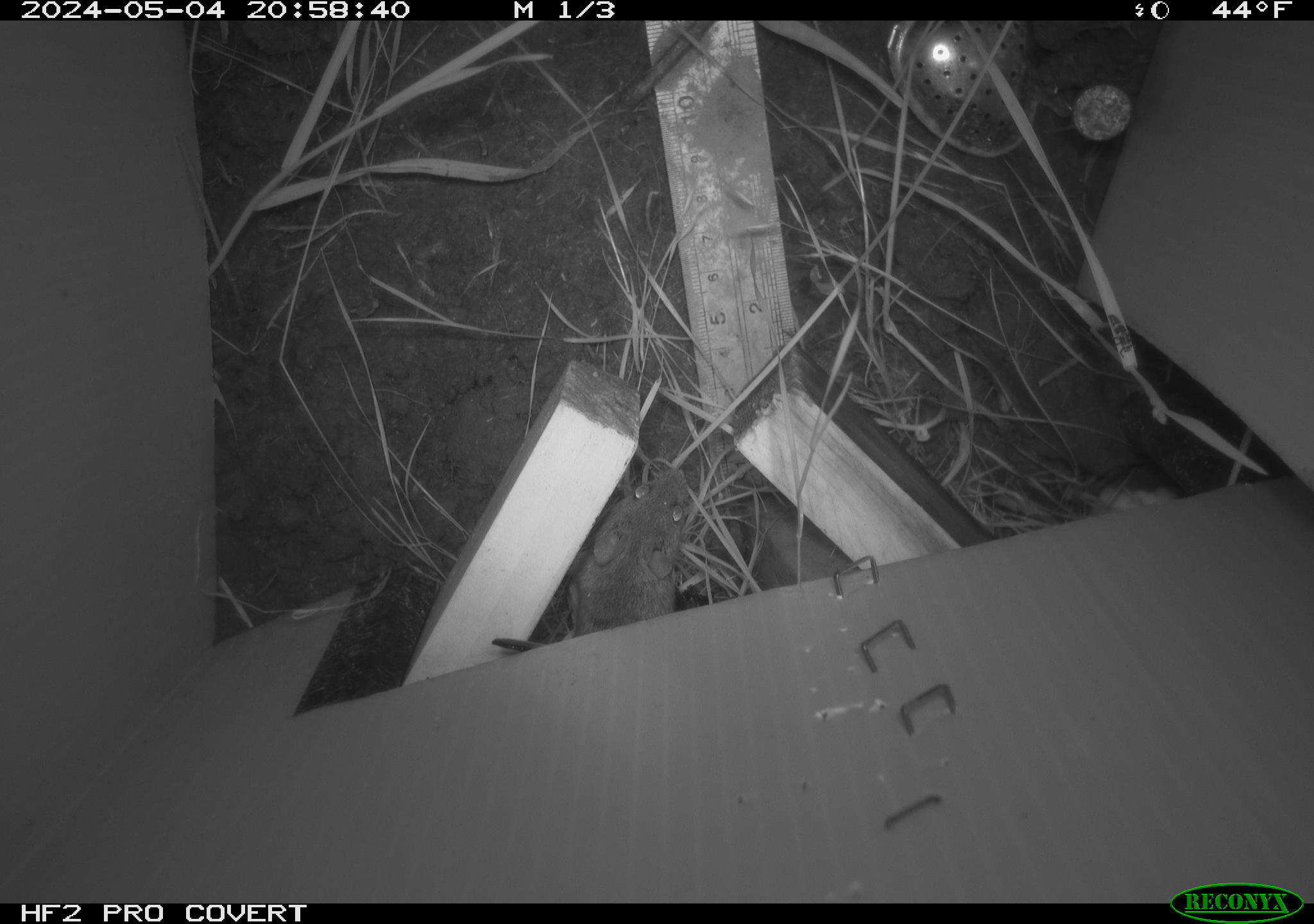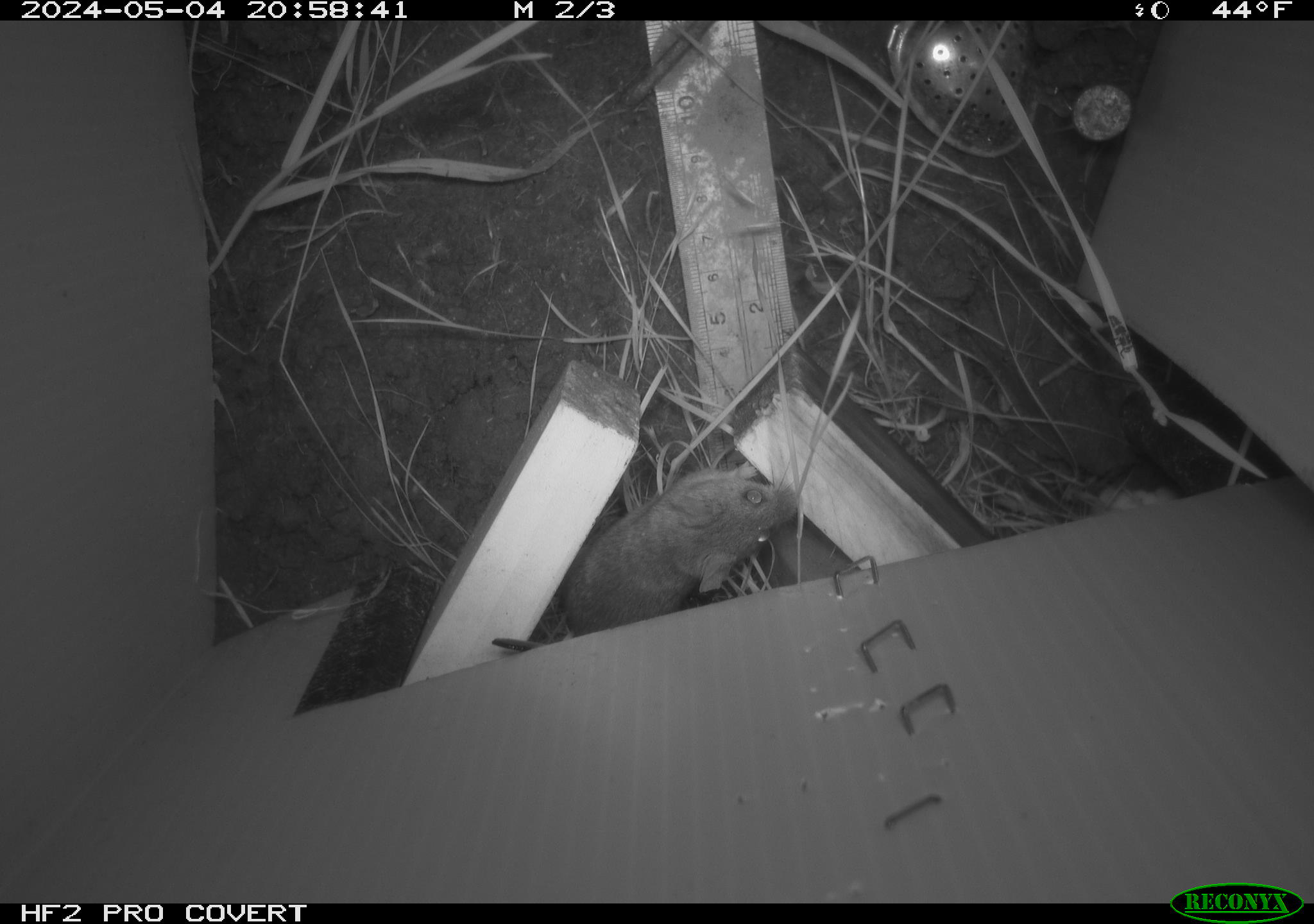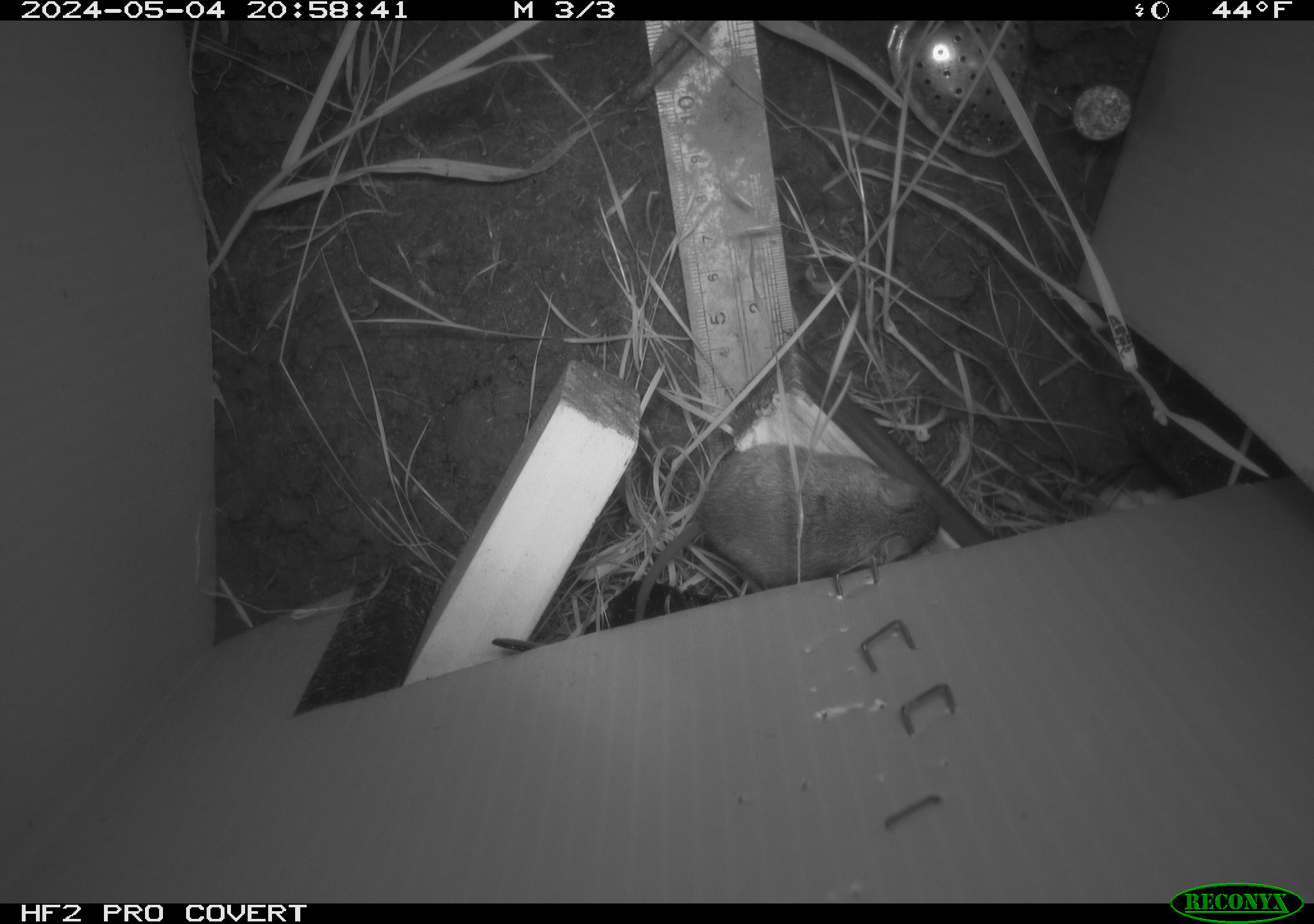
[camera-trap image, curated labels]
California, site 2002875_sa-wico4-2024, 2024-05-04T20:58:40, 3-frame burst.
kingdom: Animalia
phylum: Chordata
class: Mammalia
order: Rodentia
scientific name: Rodentia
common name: mouse species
Mouse species (Rodentia).